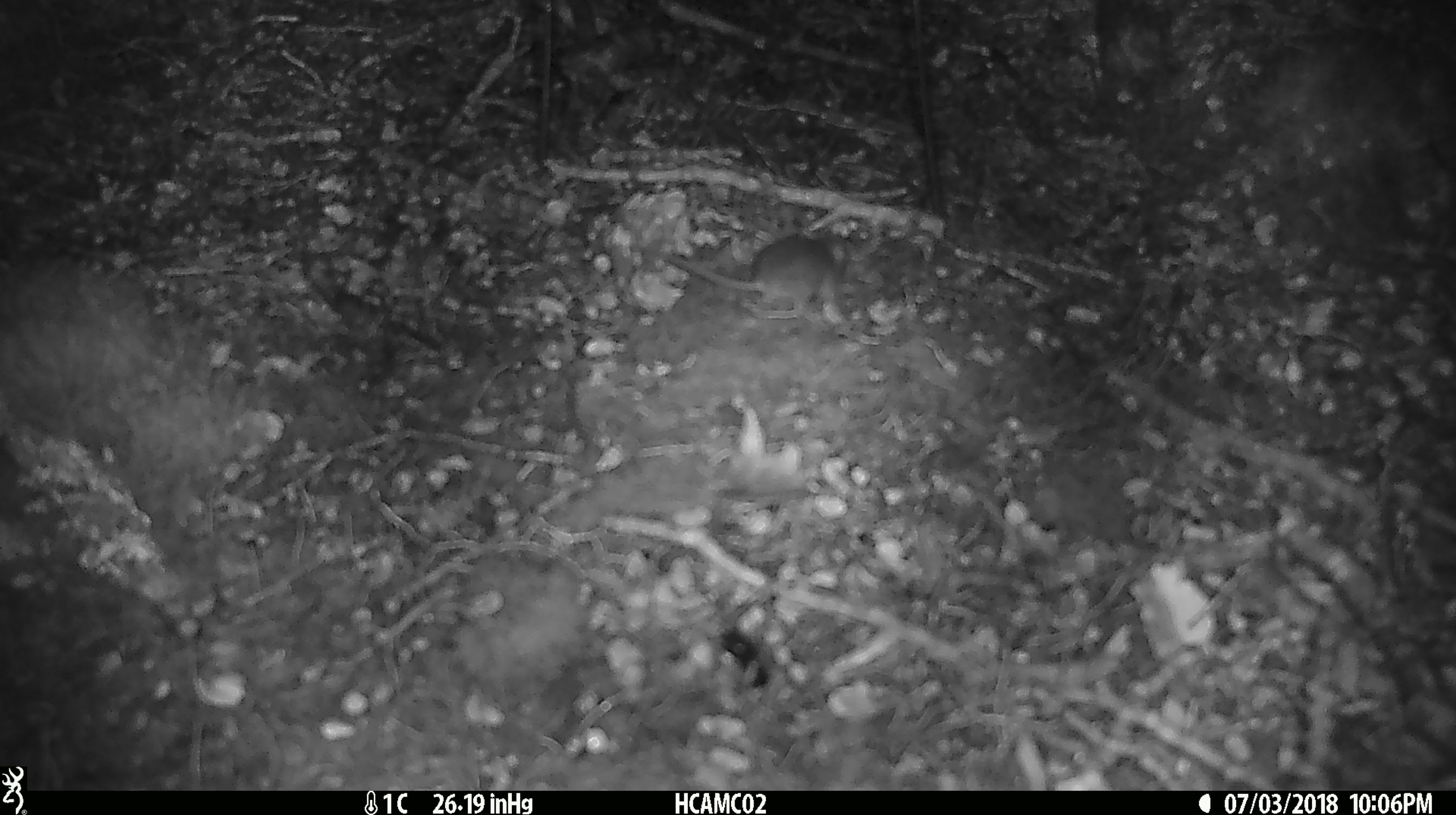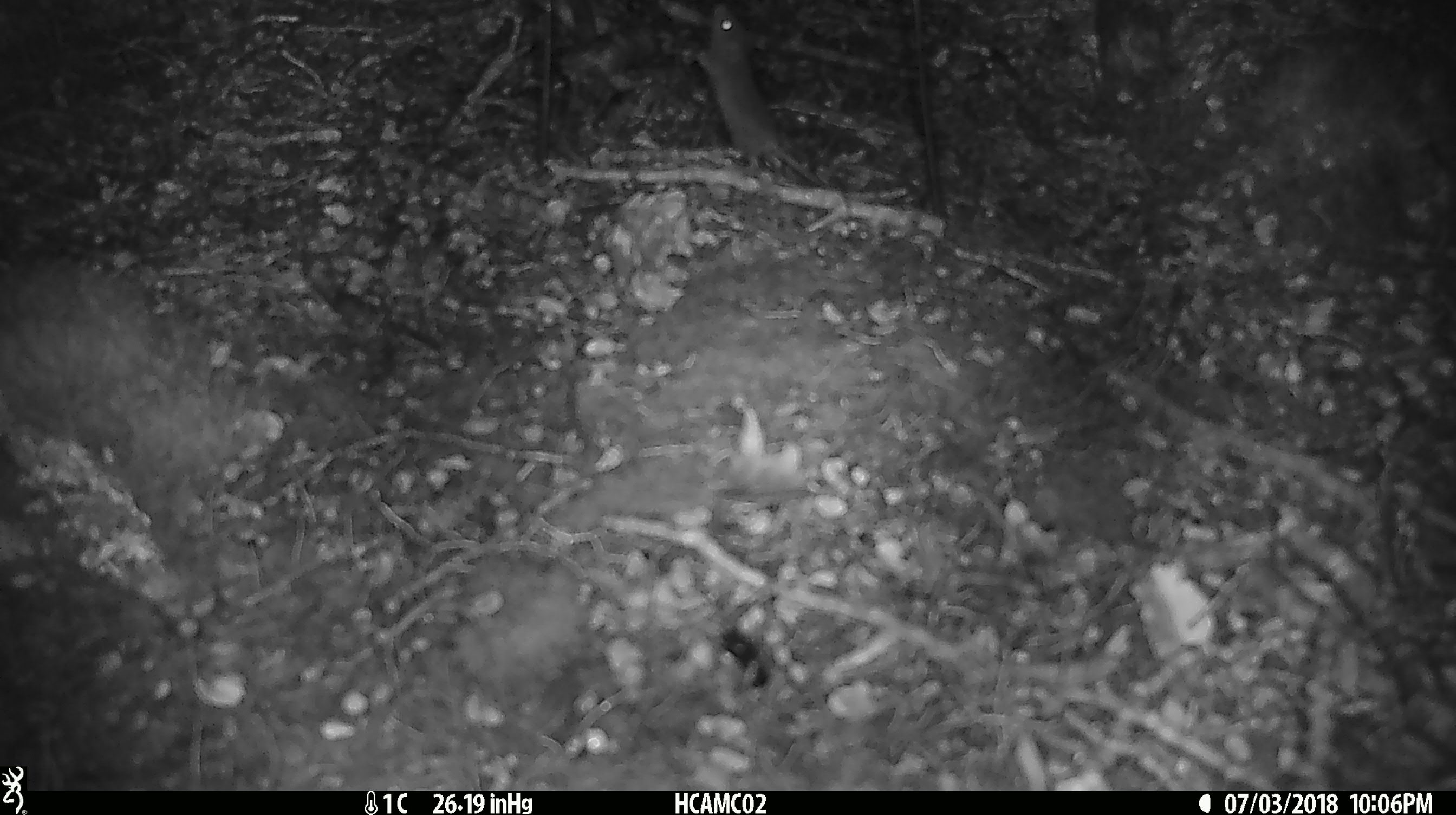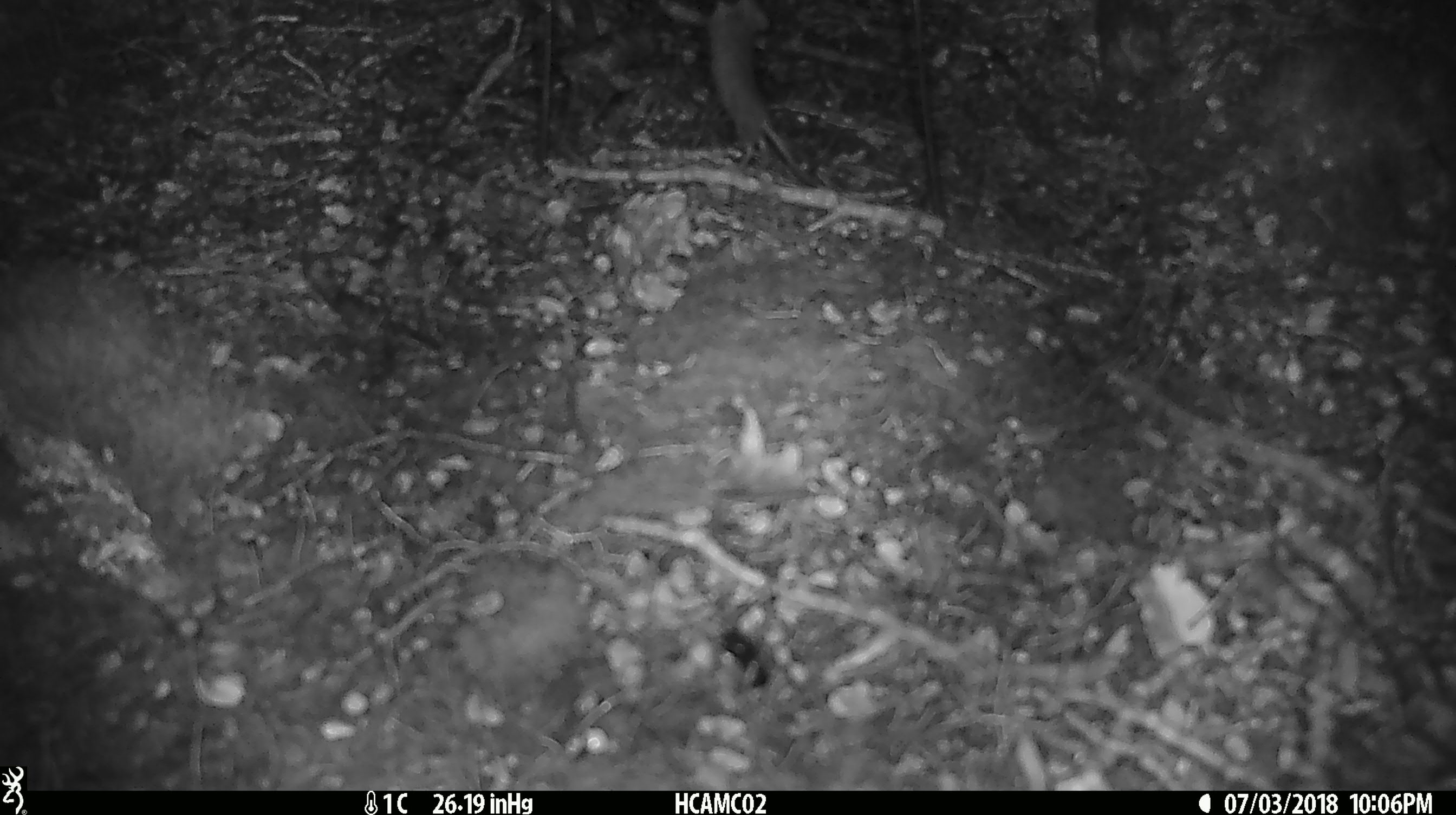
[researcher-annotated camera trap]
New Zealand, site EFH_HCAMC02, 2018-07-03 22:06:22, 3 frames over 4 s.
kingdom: Animalia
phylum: Chordata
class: Mammalia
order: Rodentia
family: Muridae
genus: Mus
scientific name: Mus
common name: mouse